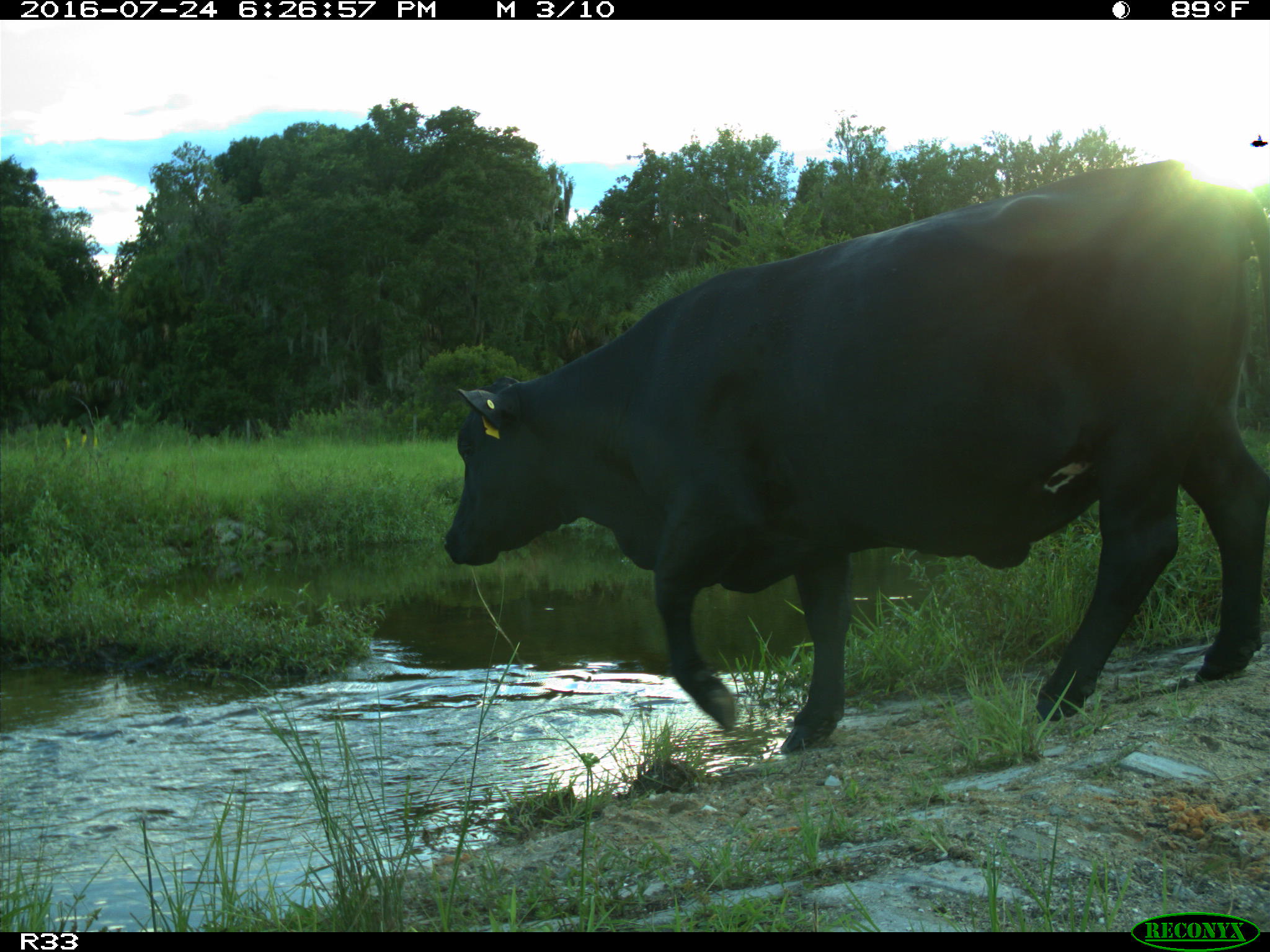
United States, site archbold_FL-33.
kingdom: Animalia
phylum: Chordata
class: Mammalia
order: Artiodactyla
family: Bovidae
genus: Bos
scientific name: Bos taurus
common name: domestic cow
Bos taurus (domestic cow).